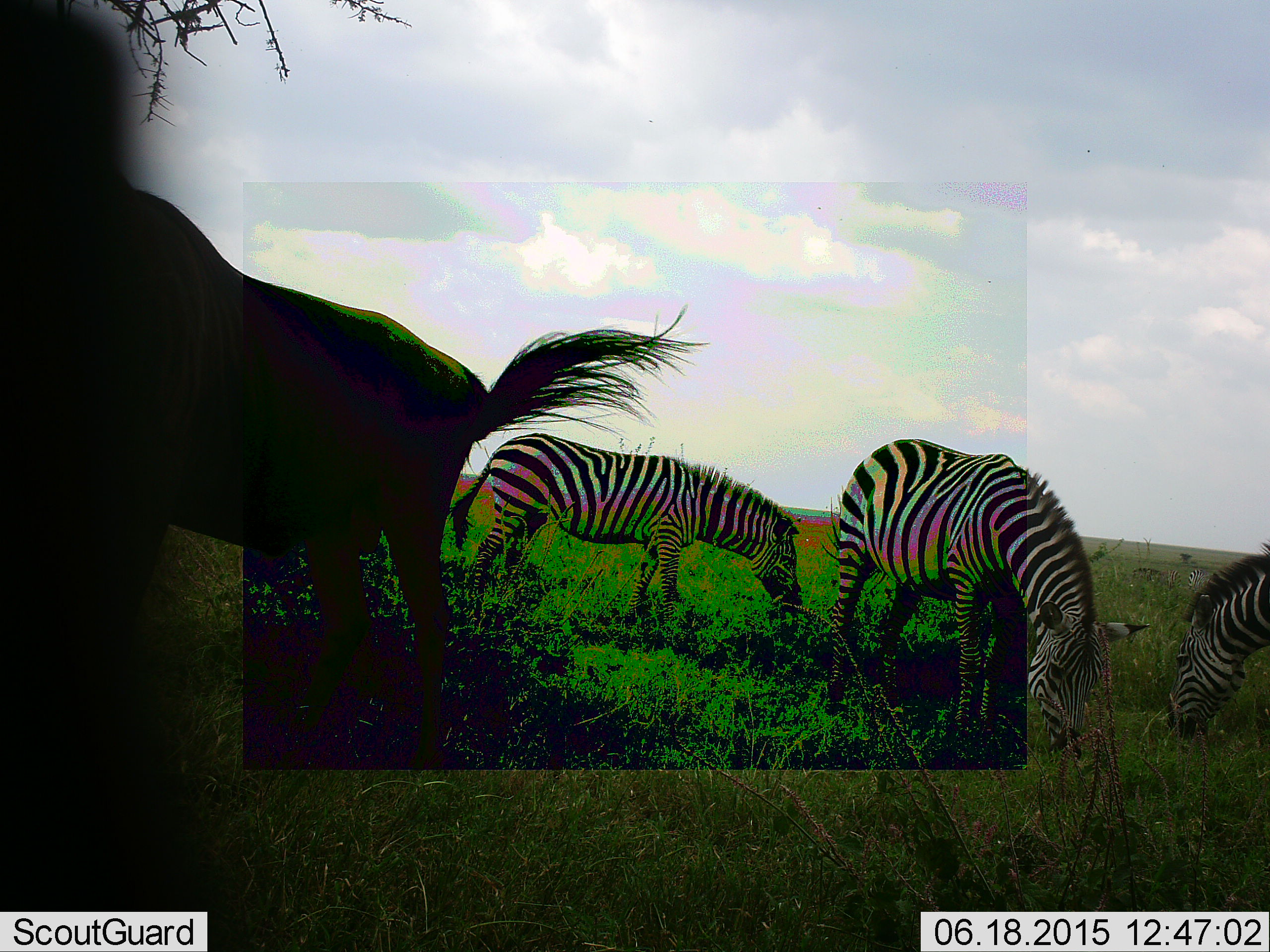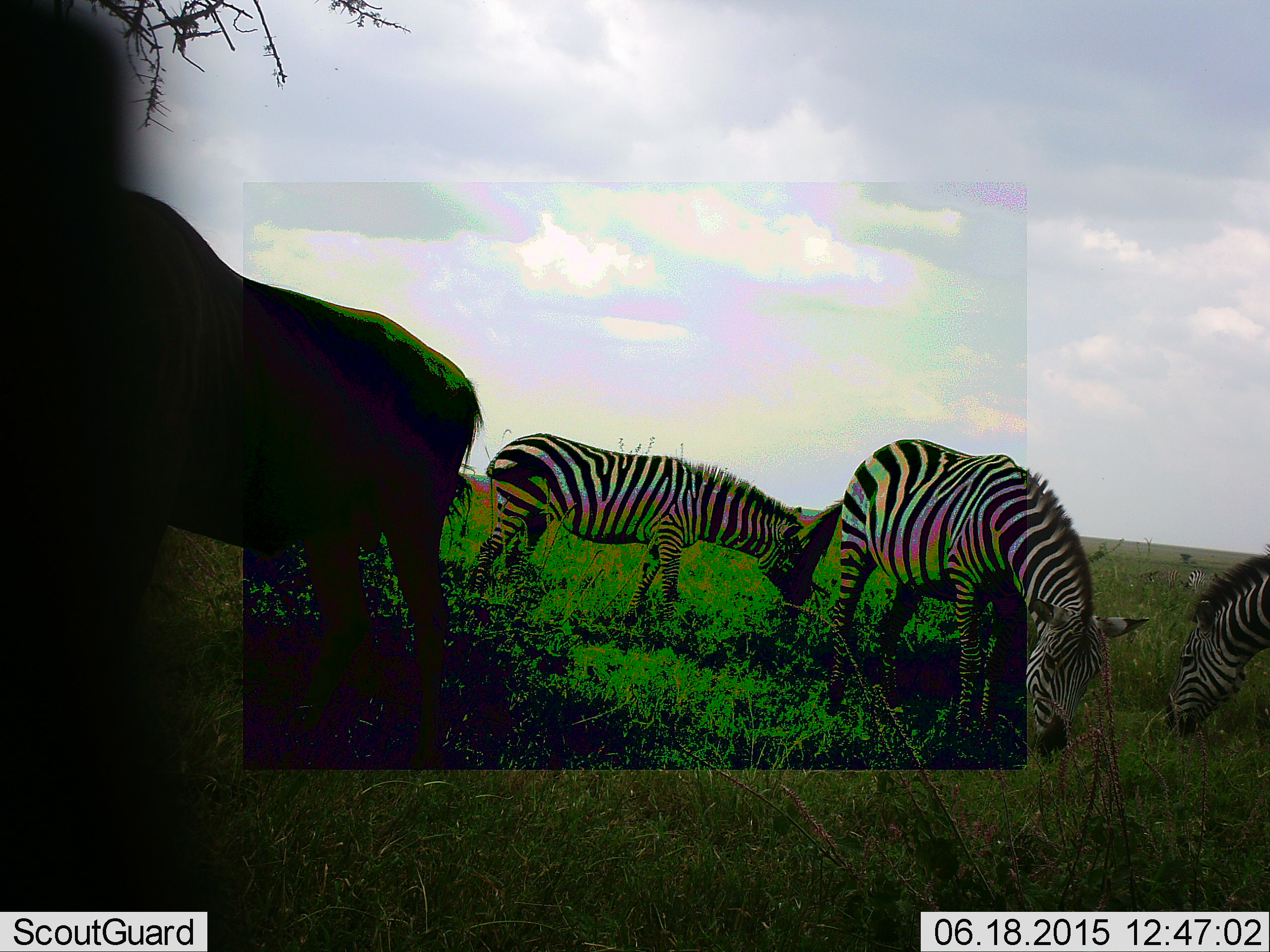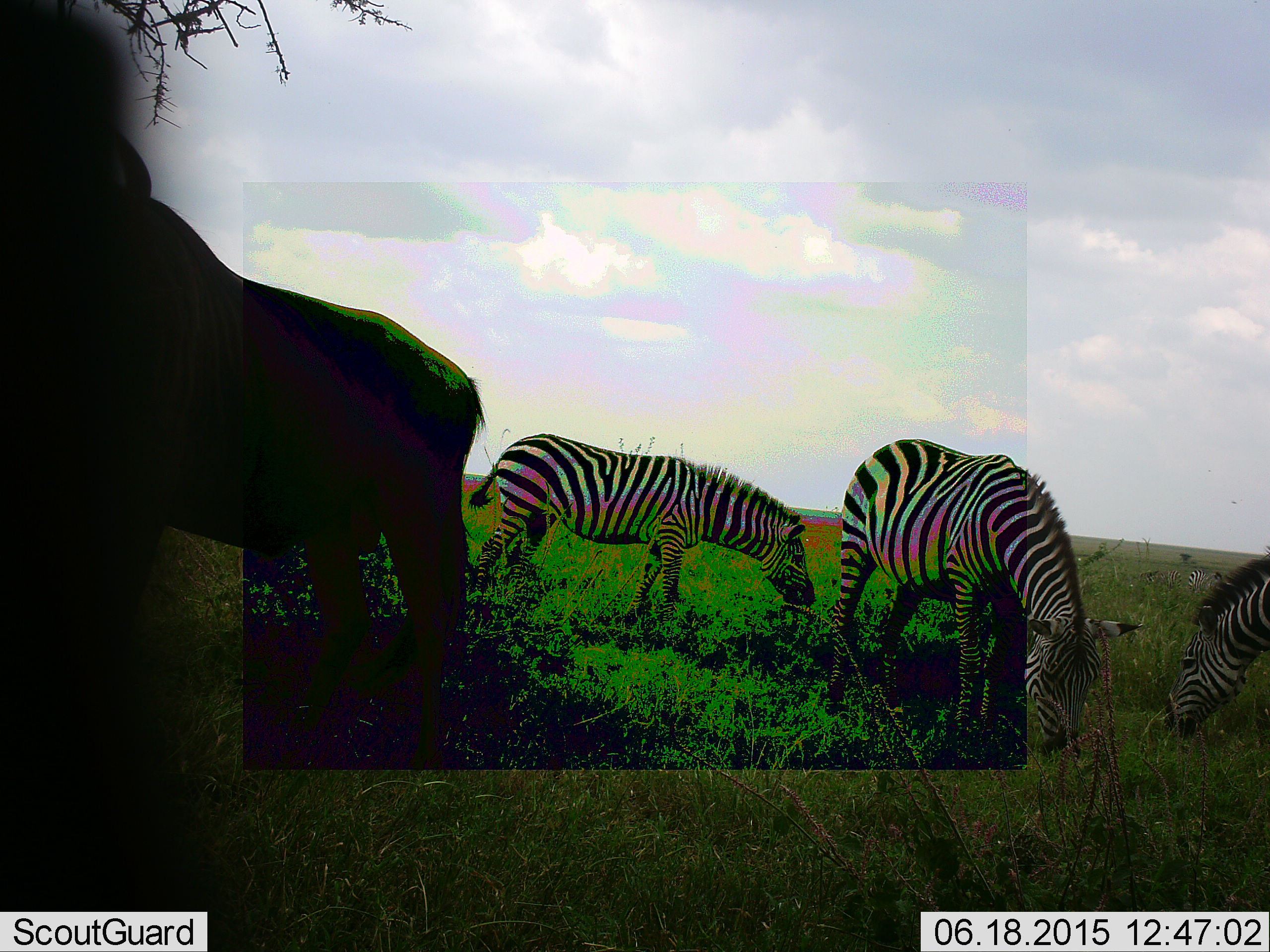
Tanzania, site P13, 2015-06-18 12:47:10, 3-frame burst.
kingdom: Animalia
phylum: Chordata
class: Mammalia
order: Perissodactyla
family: Equidae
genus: Equus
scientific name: Equus quagga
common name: plains zebra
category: zebra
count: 4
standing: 53%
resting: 0%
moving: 7%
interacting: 0%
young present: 0%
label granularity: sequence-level